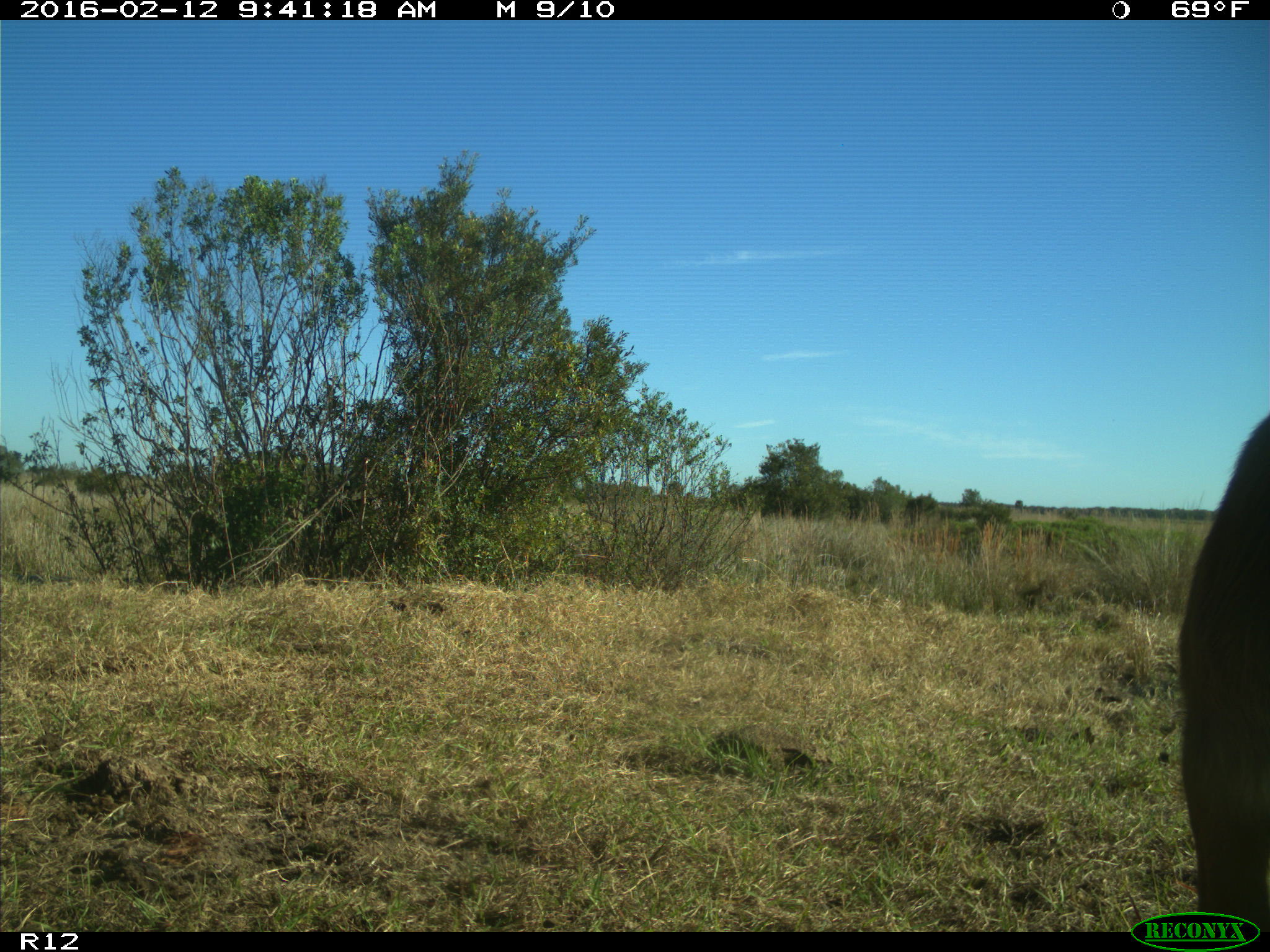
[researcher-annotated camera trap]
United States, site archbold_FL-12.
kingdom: Animalia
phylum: Chordata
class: Mammalia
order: Artiodactyla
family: Bovidae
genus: Bos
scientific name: Bos taurus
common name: domestic cow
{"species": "Bos taurus (domestic cow)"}